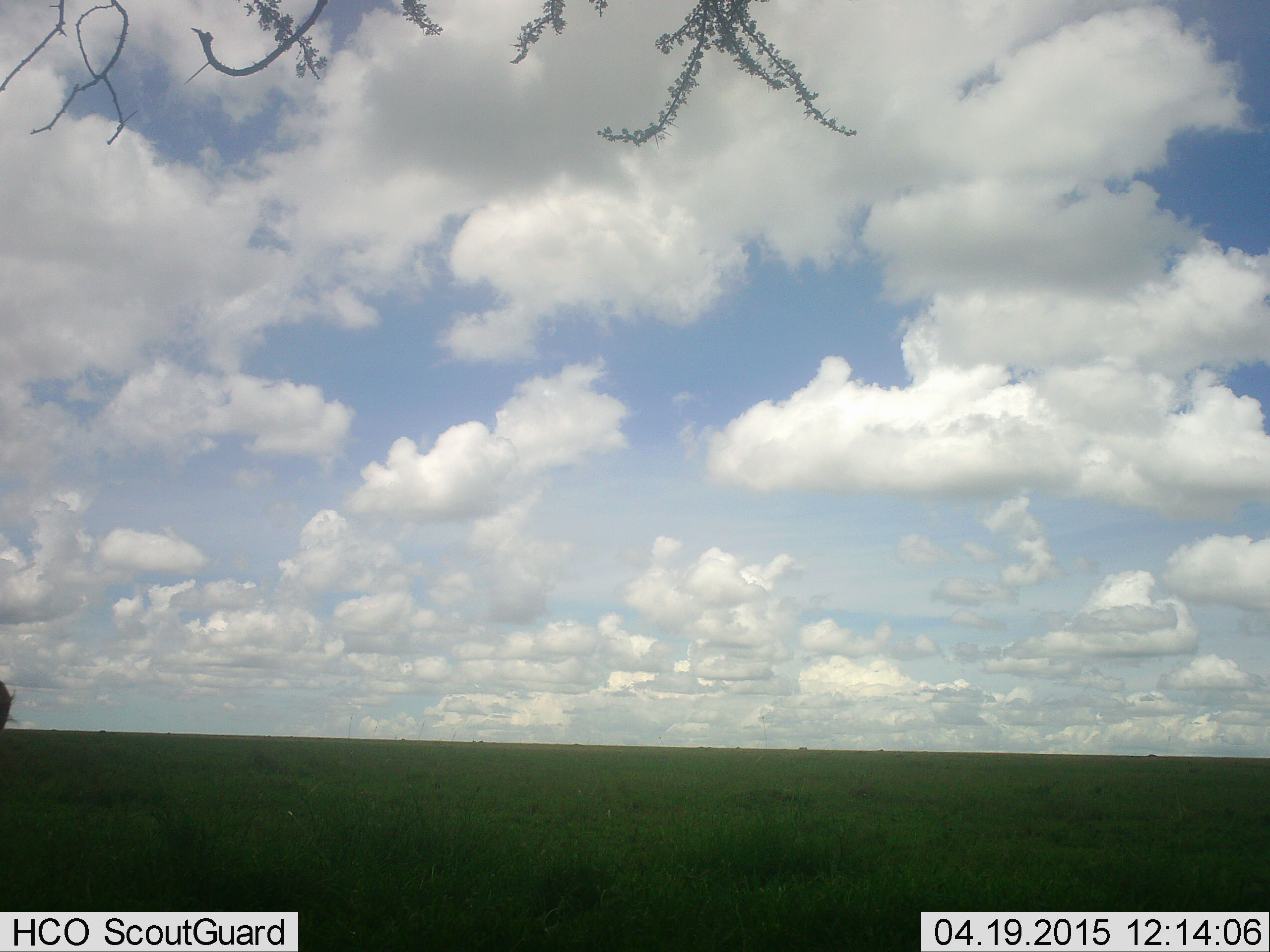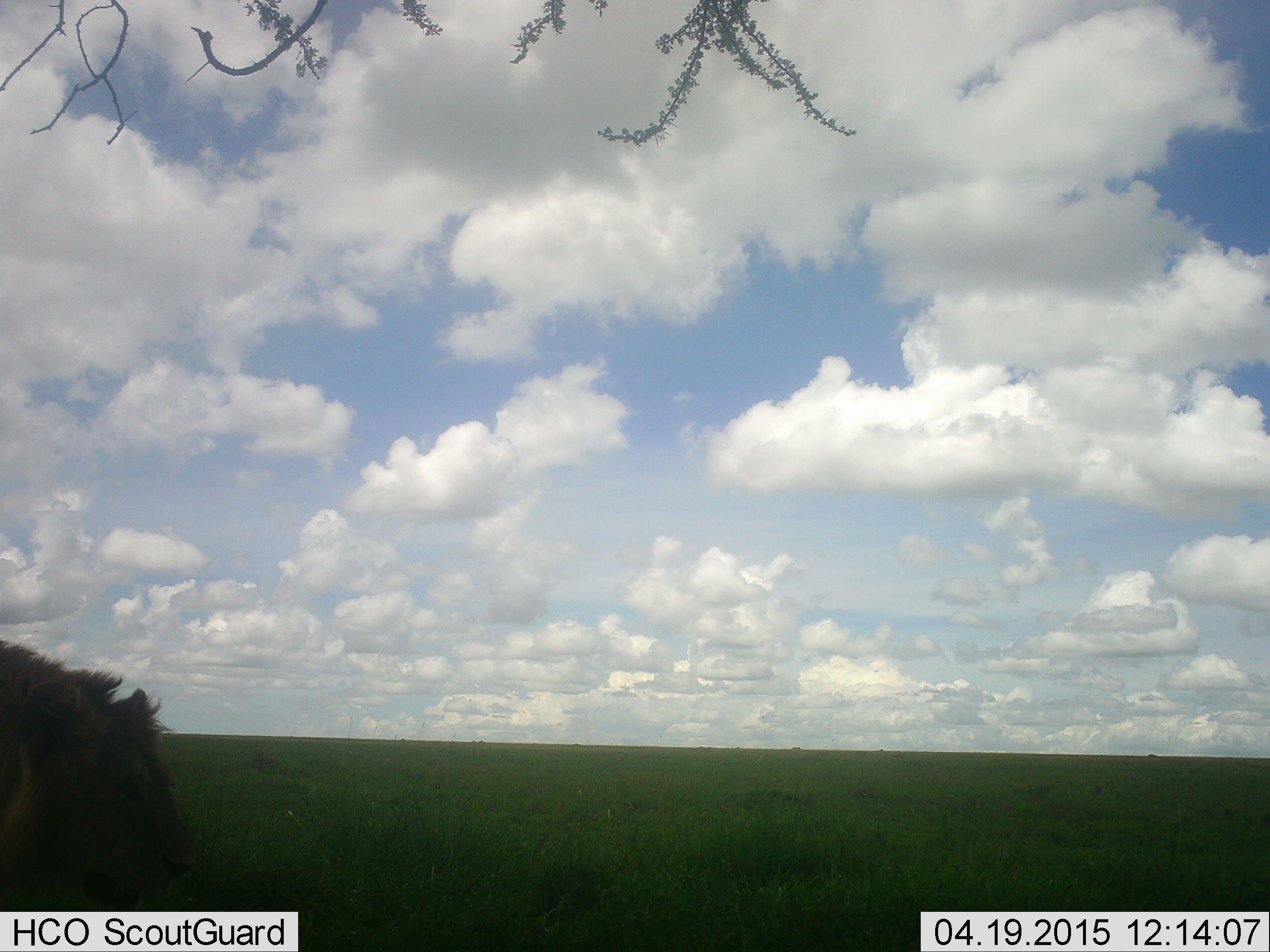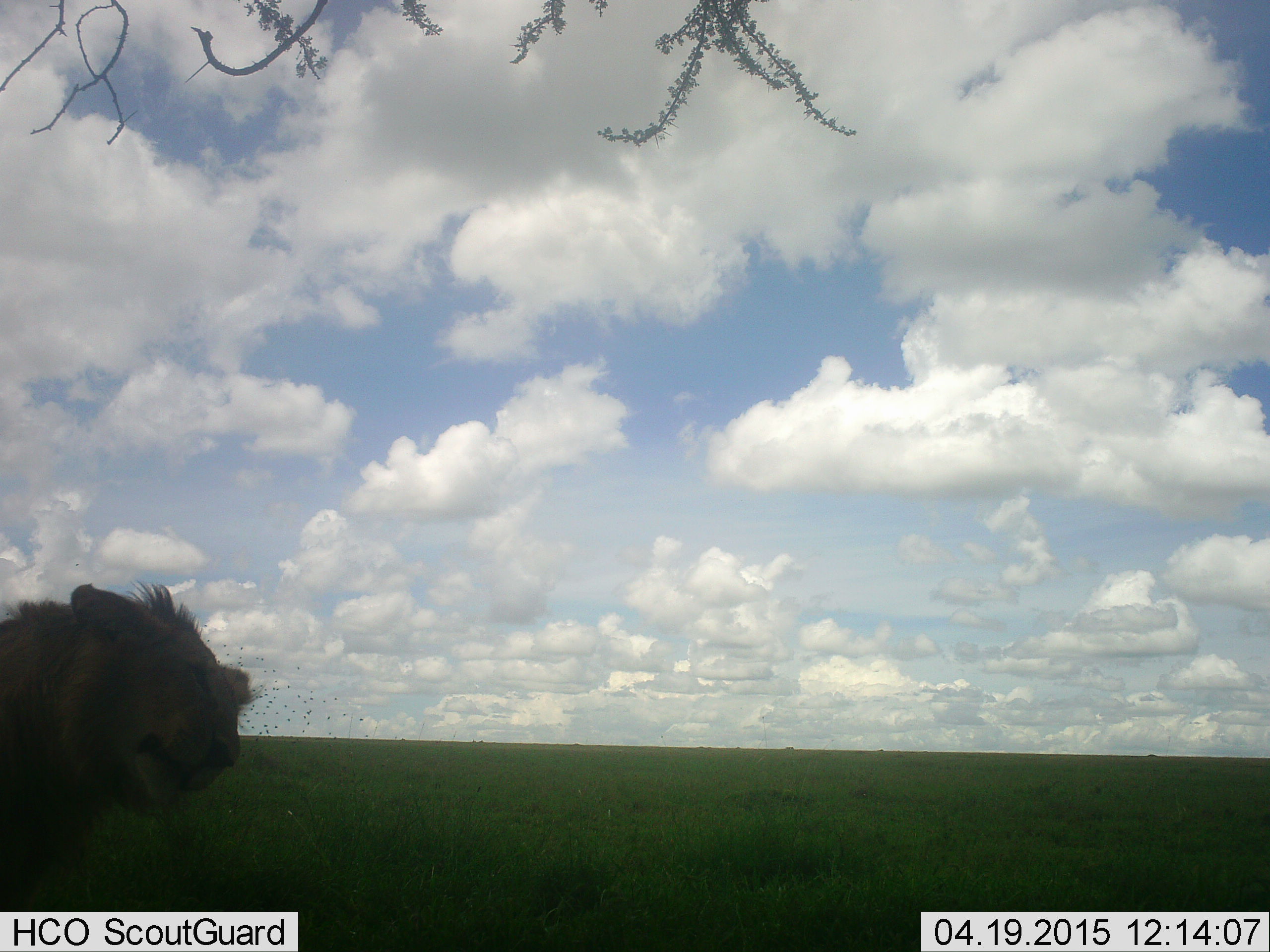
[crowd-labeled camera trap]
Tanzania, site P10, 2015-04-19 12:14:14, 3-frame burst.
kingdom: Animalia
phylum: Chordata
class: Mammalia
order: Carnivora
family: Felidae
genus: Panthera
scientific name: Panthera leo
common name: lion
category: lionmale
Lionmale (lion) (Panthera leo), count 1. Behavior (volunteer vote fractions): standing 8%, resting 8%, moving 83%, interacting 0%. Young present (vote fraction): 0%. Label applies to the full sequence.